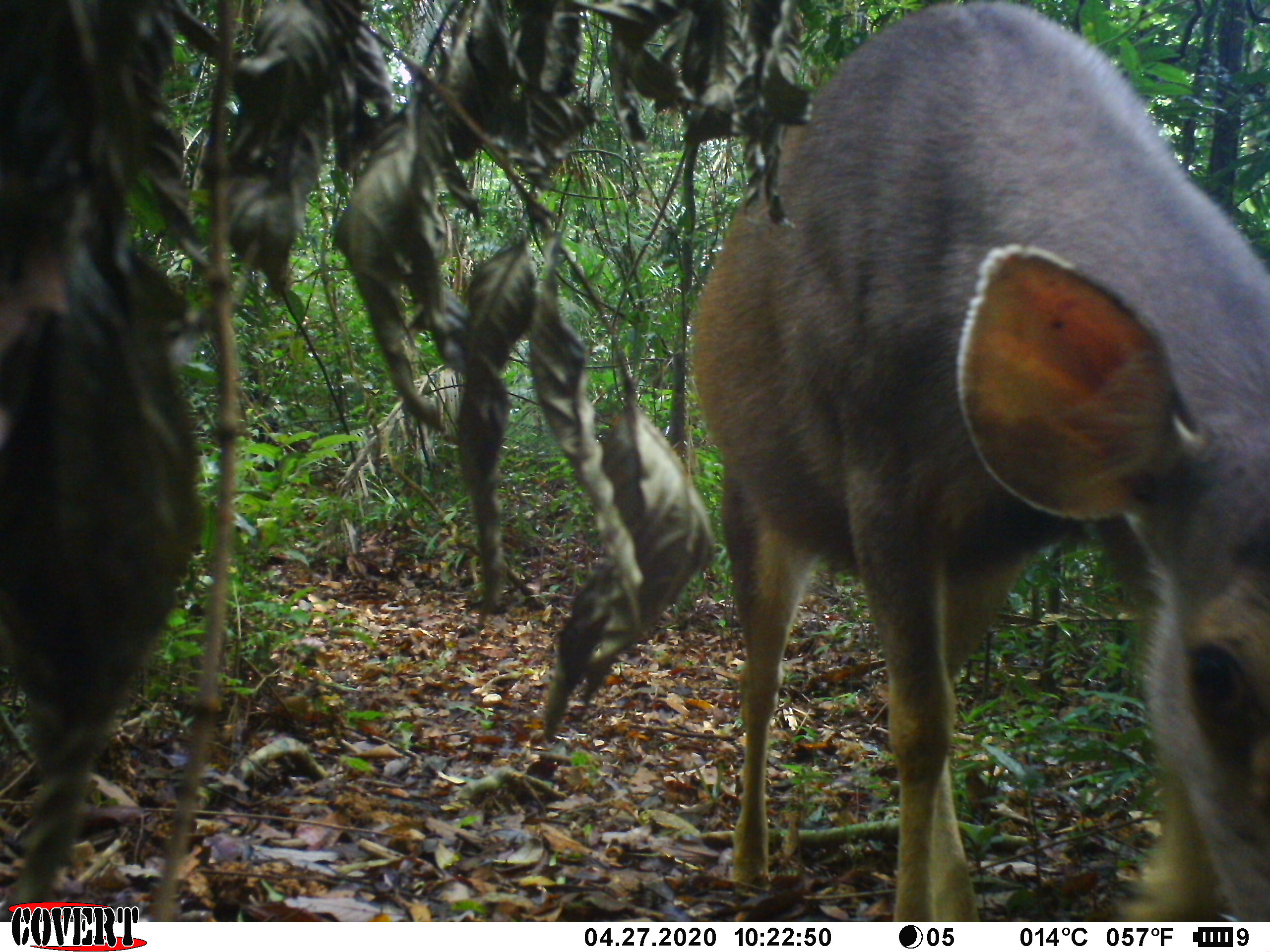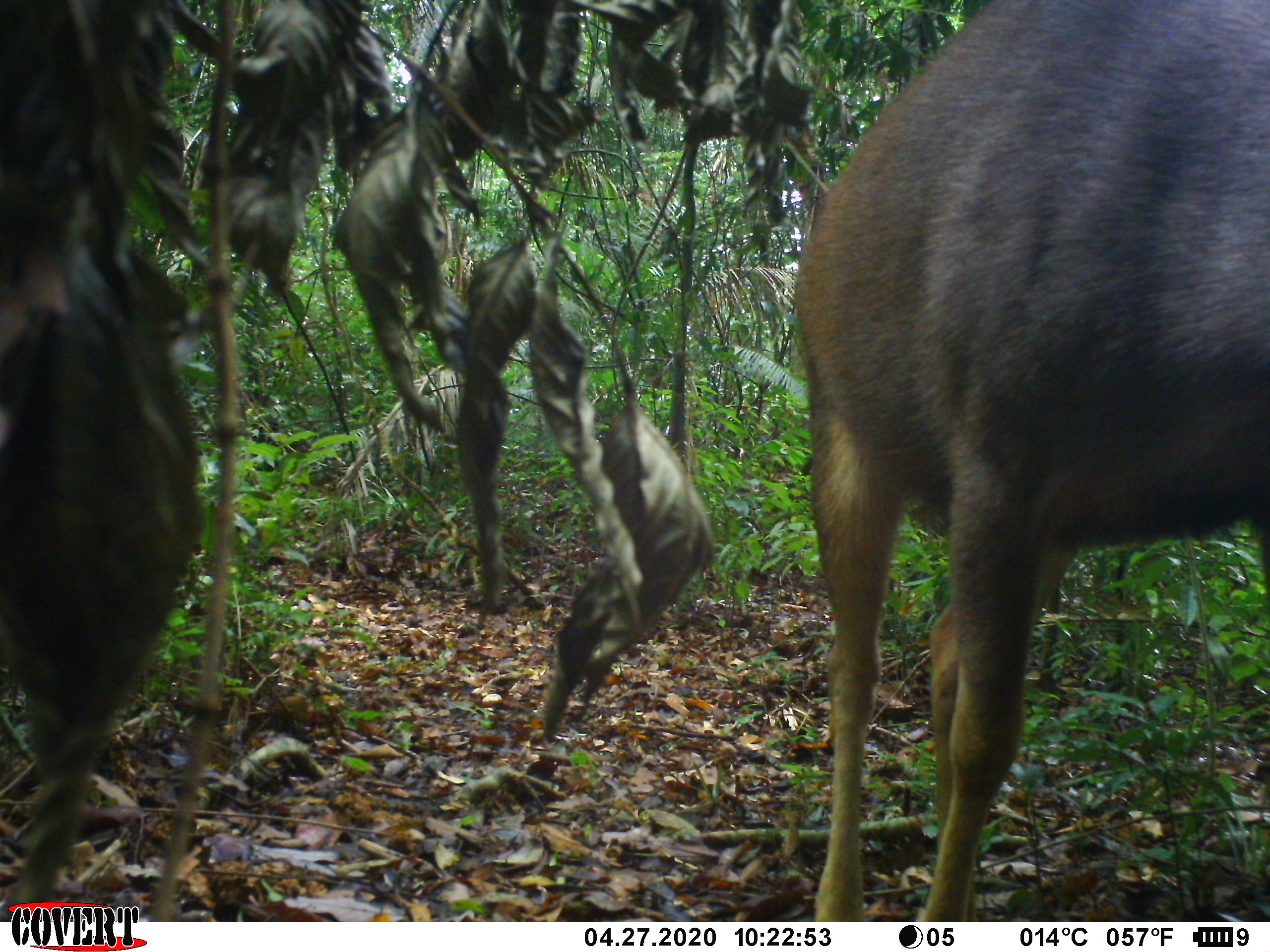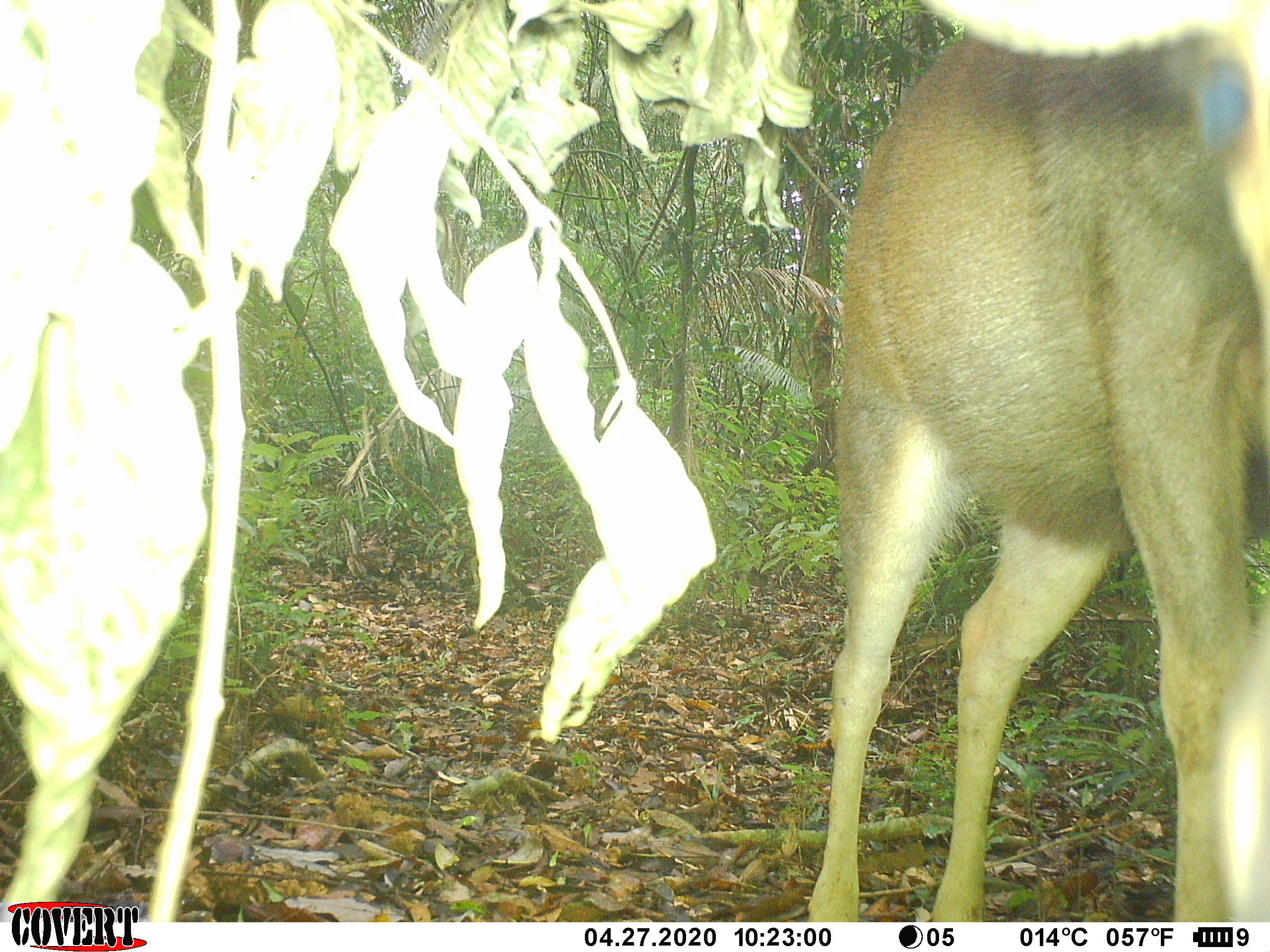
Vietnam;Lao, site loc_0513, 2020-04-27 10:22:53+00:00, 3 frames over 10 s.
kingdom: Animalia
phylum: Chordata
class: Mammalia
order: Artiodactyla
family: Cervidae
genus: Rusa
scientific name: Rusa unicolor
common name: sambar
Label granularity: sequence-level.